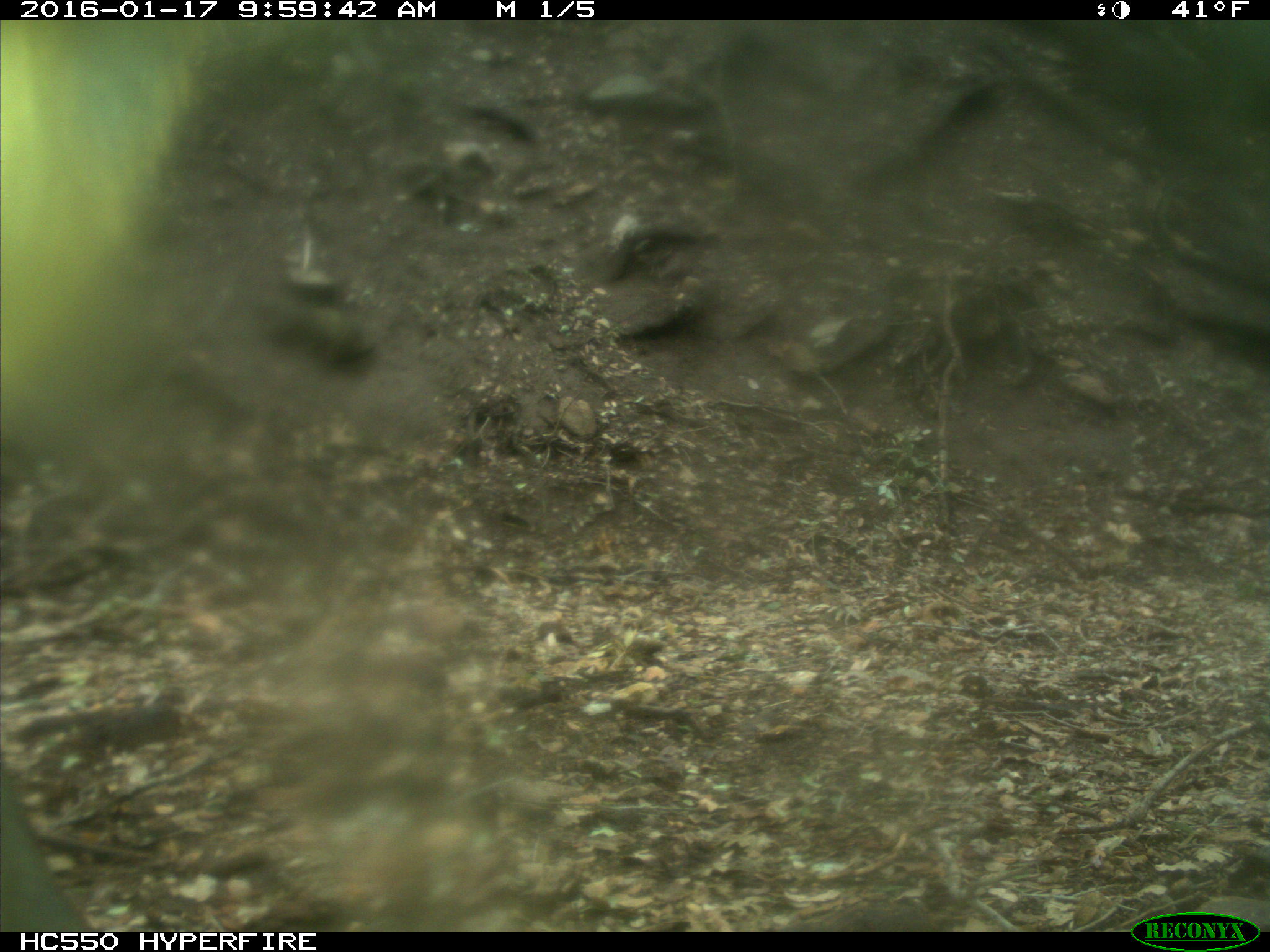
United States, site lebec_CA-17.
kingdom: Animalia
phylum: Chordata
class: Mammalia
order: Artiodactyla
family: Cervidae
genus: Cervus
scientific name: Cervus canadensis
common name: elk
Cervus canadensis (elk).